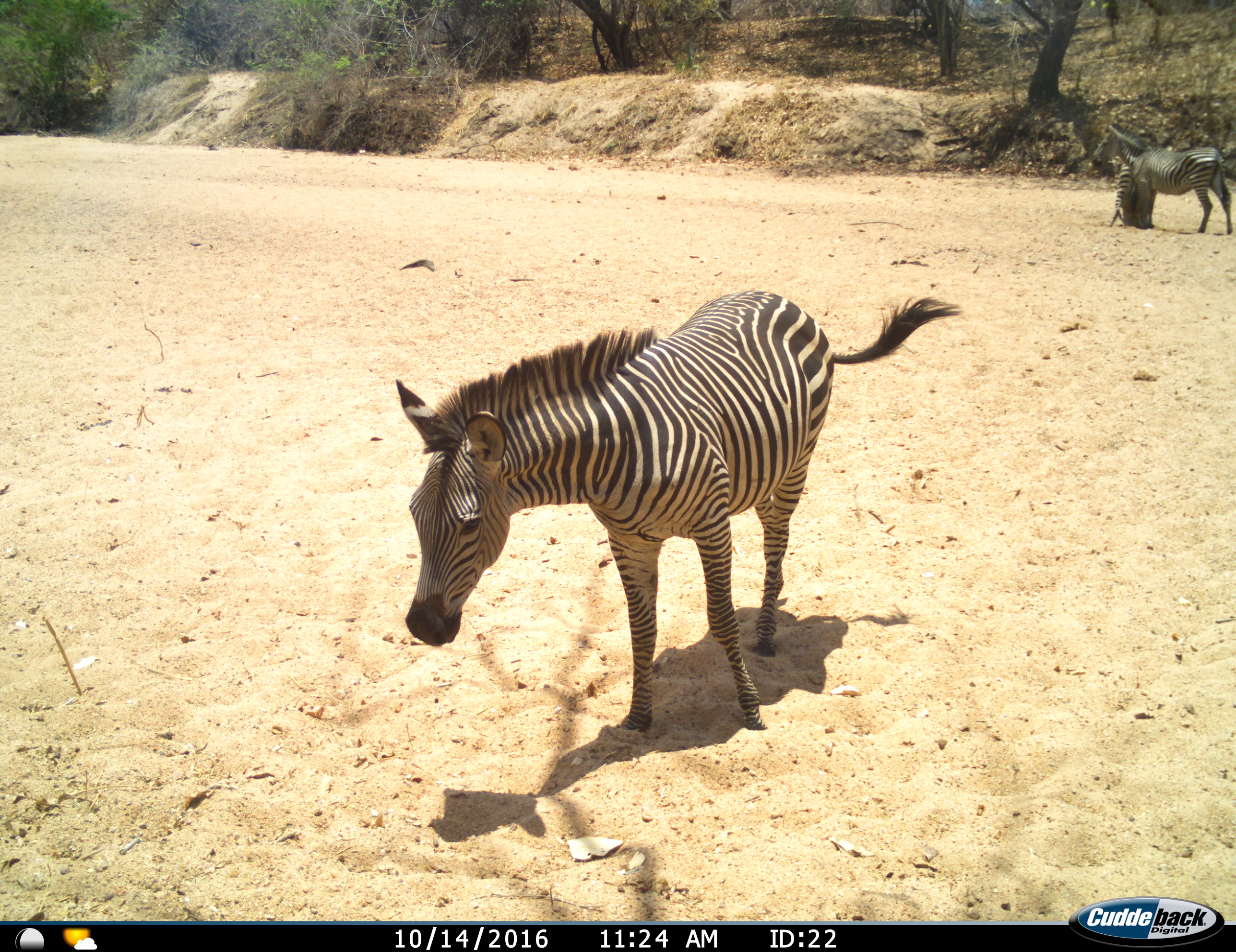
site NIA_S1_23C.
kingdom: Animalia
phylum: Chordata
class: Mammalia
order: Perissodactyla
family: Equidae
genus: Equus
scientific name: Equus quagga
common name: plains zebra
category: zebraplains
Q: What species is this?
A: Zebraplains (plains zebra) (Equus quagga).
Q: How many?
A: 3.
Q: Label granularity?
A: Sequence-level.